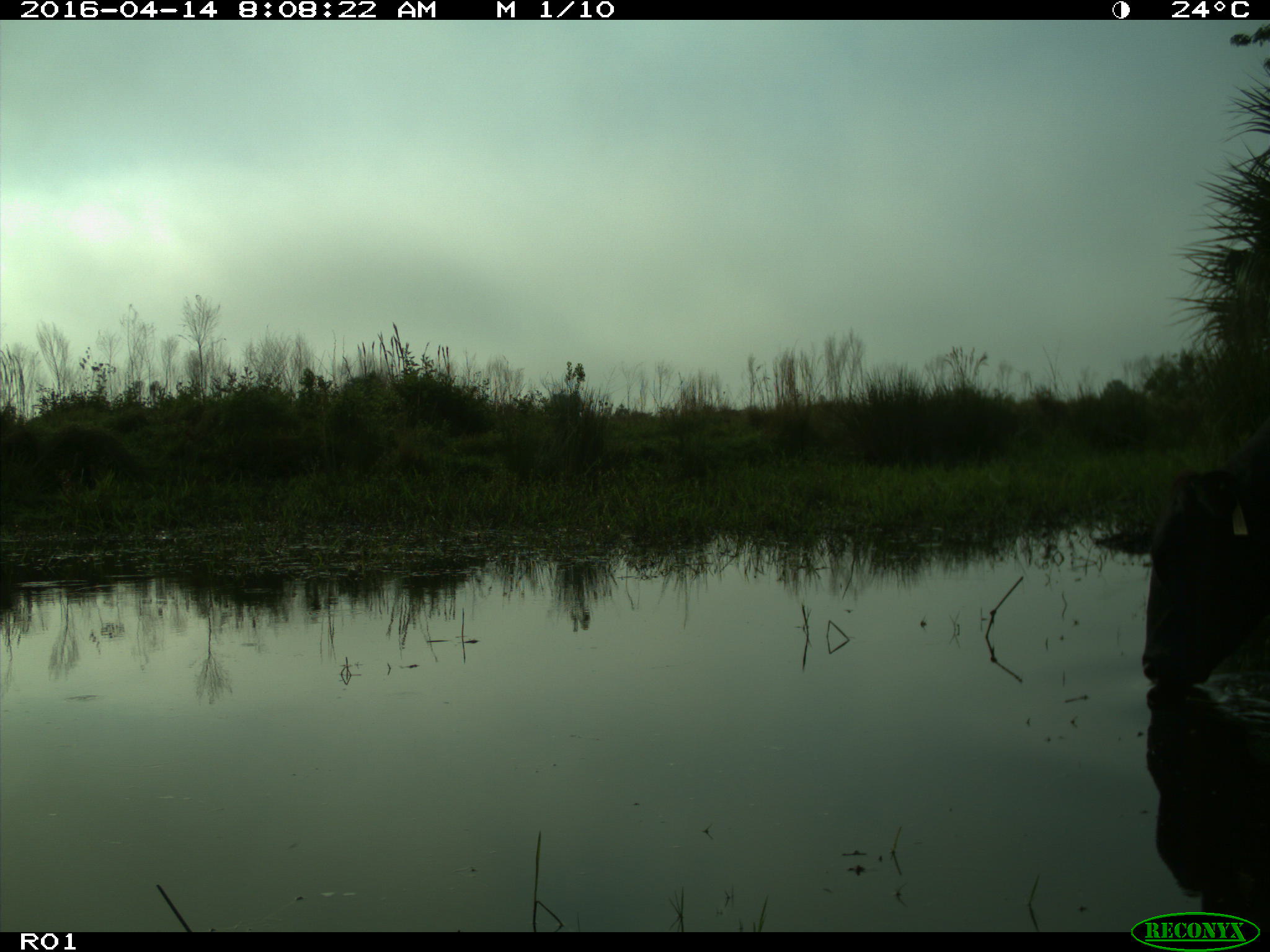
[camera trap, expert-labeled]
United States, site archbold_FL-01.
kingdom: Animalia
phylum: Chordata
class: Mammalia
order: Artiodactyla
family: Bovidae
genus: Bos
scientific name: Bos taurus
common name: domestic cow